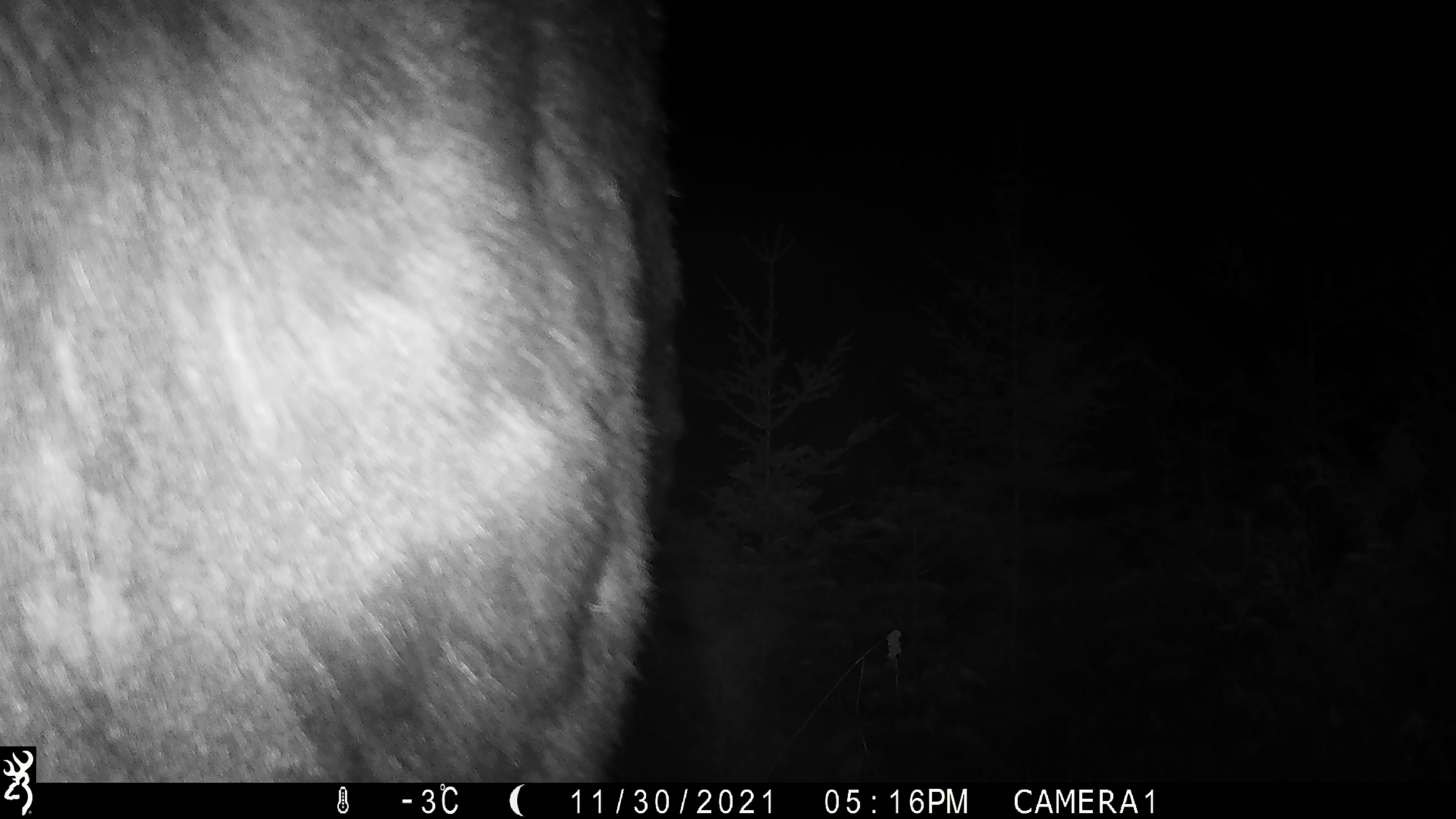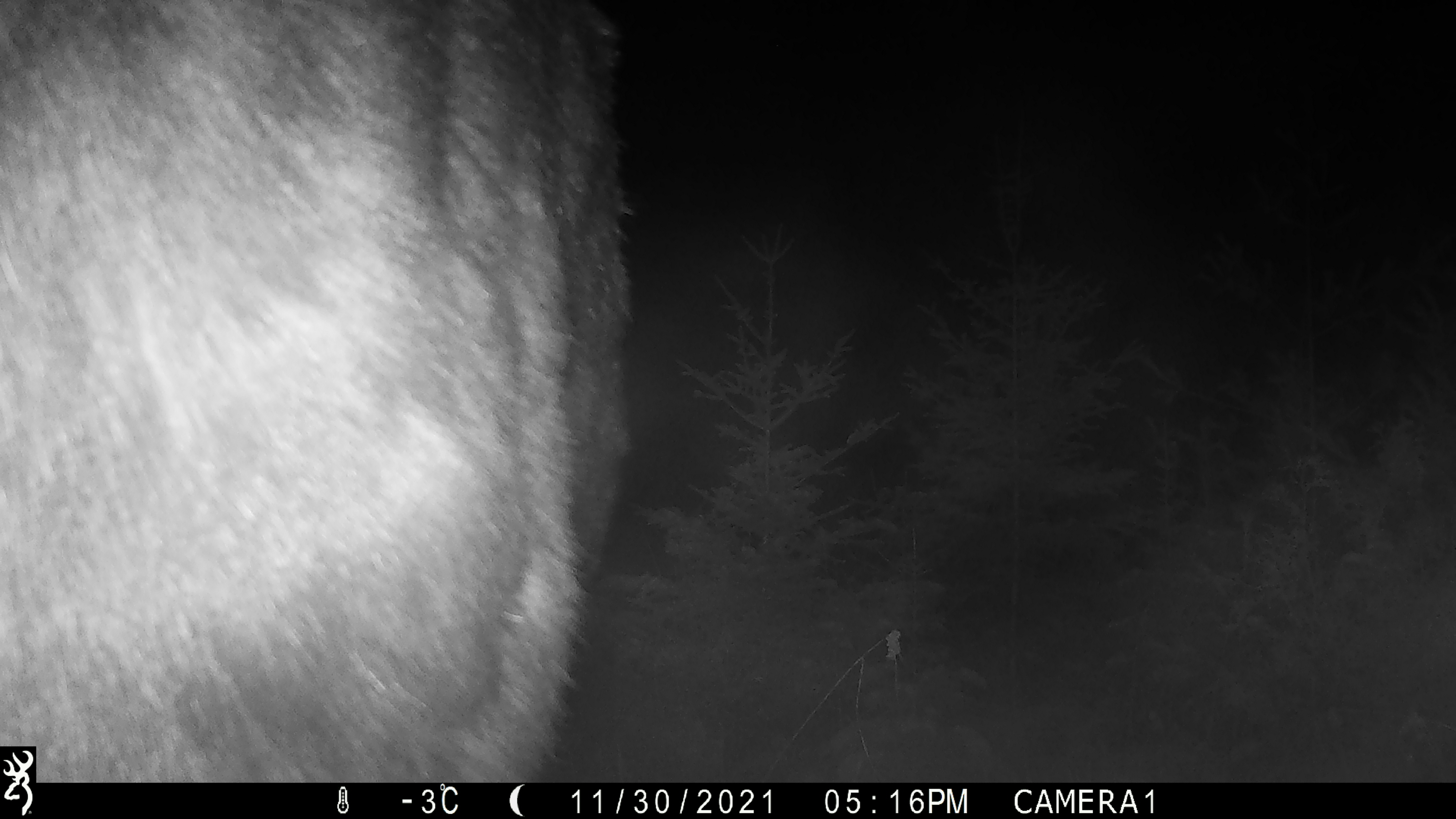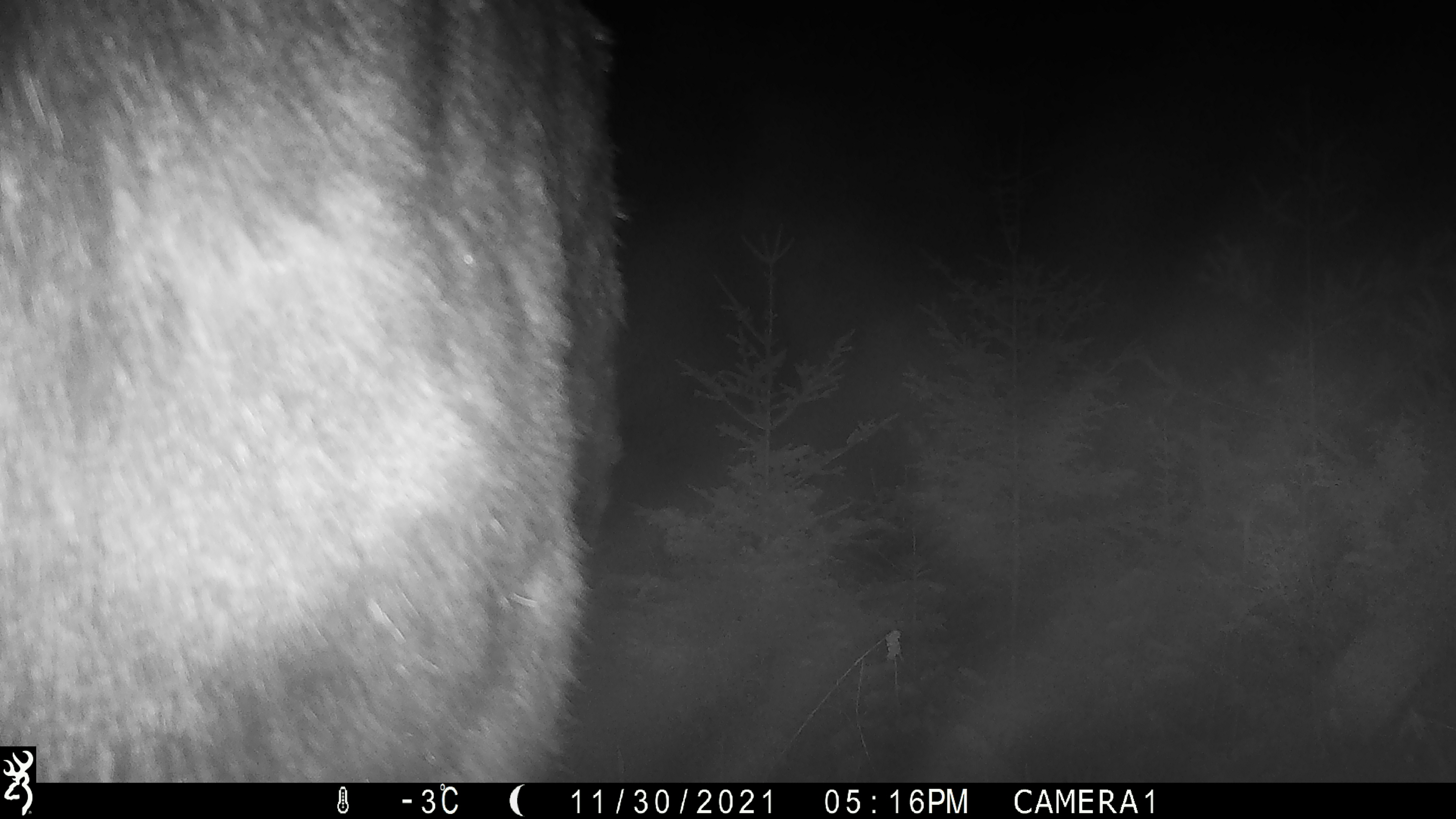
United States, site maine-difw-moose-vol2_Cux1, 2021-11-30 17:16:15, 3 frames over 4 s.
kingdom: Animalia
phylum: Chordata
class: Mammalia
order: Artiodactyla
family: Cervidae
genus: Alces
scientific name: Alces alces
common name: moose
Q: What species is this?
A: Moose (Alces alces).